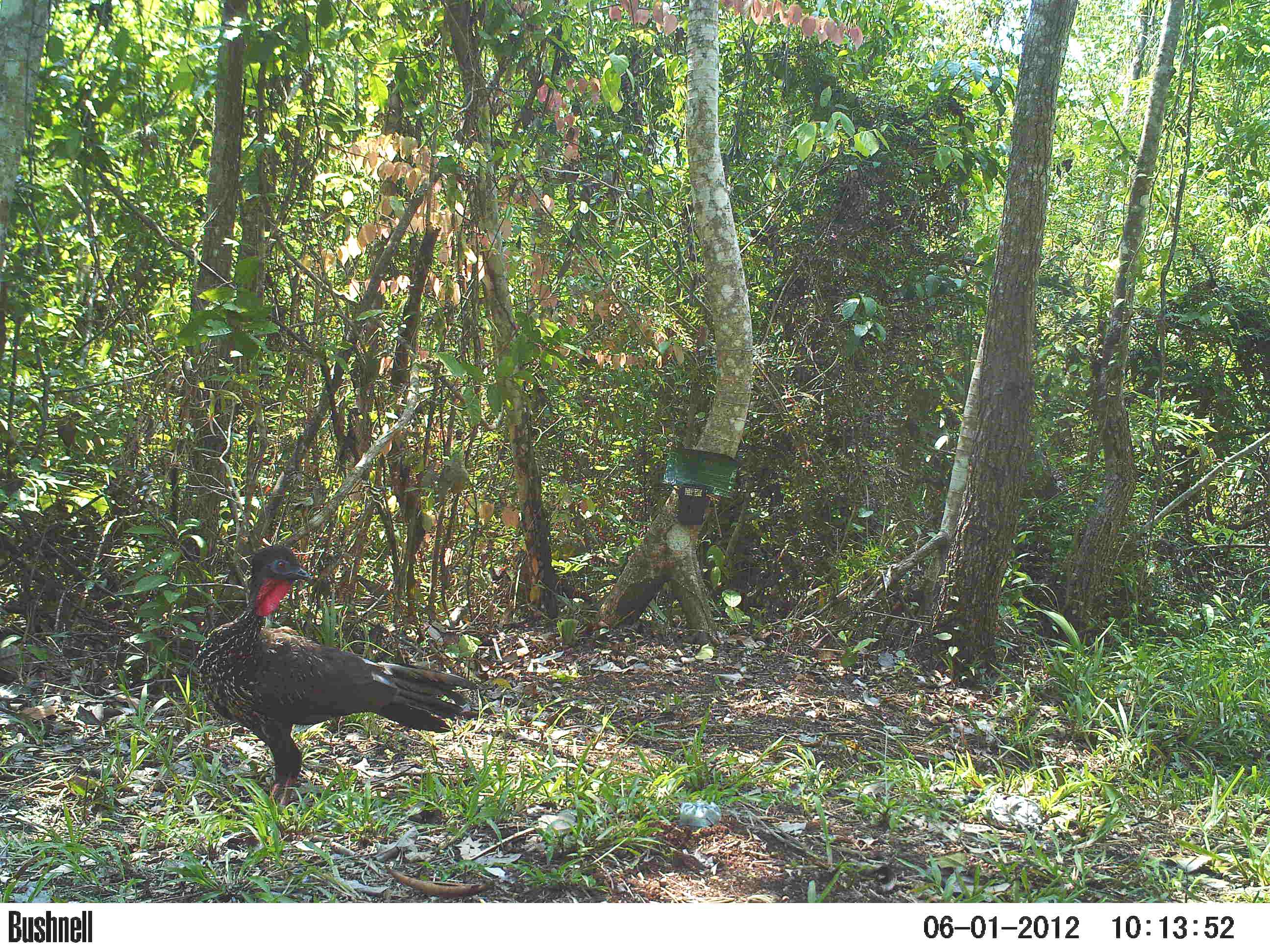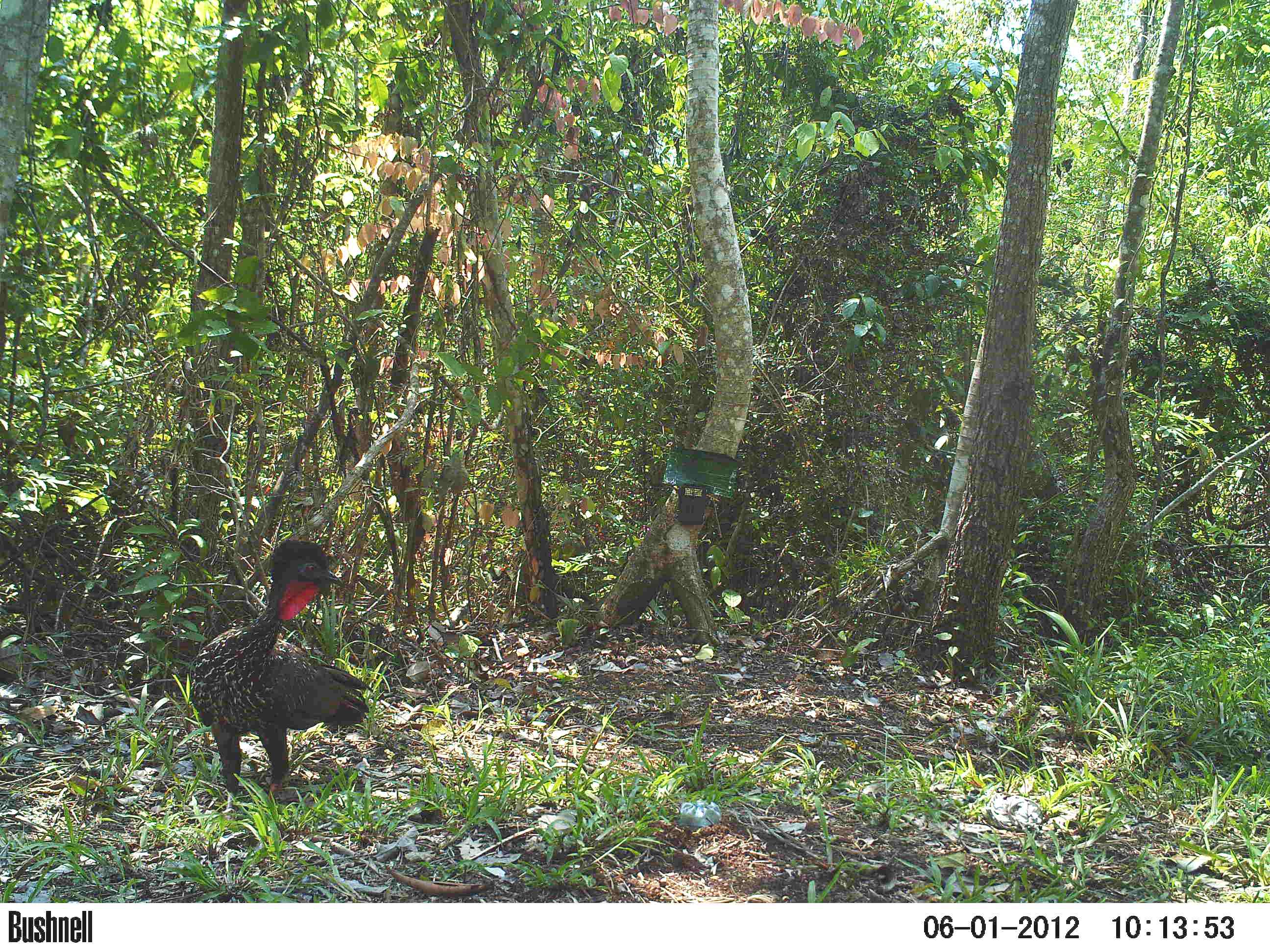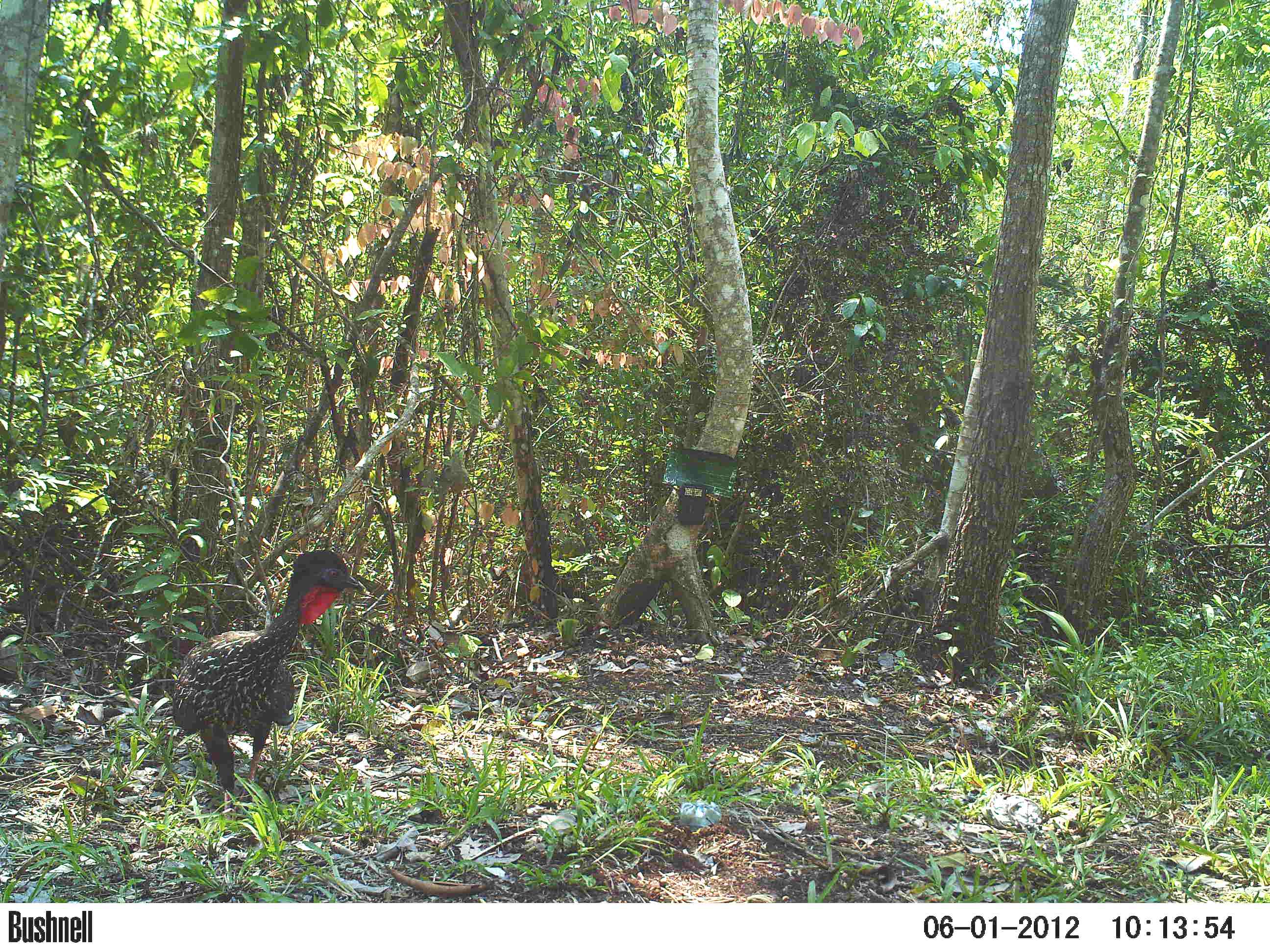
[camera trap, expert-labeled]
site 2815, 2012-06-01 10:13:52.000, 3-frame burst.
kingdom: Animalia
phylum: Chordata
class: Aves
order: Galliformes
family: Cracidae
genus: Penelope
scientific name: Penelope purpurascens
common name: crested guan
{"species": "Penelope purpurascens (crested guan)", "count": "1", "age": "adult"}